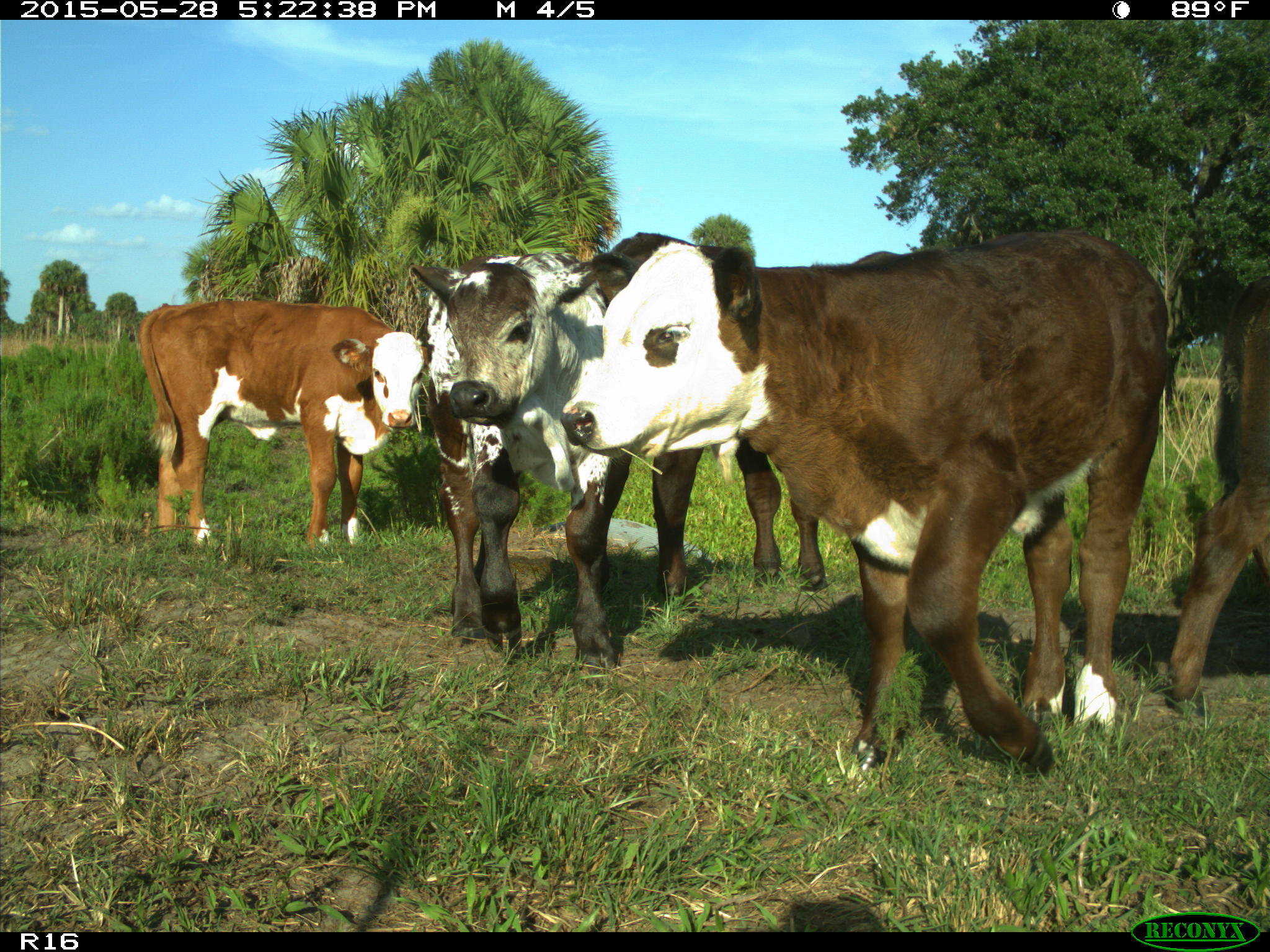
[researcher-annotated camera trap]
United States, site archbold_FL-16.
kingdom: Animalia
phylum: Chordata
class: Mammalia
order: Artiodactyla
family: Bovidae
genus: Bos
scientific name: Bos taurus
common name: domestic cow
Bos taurus (domestic cow).